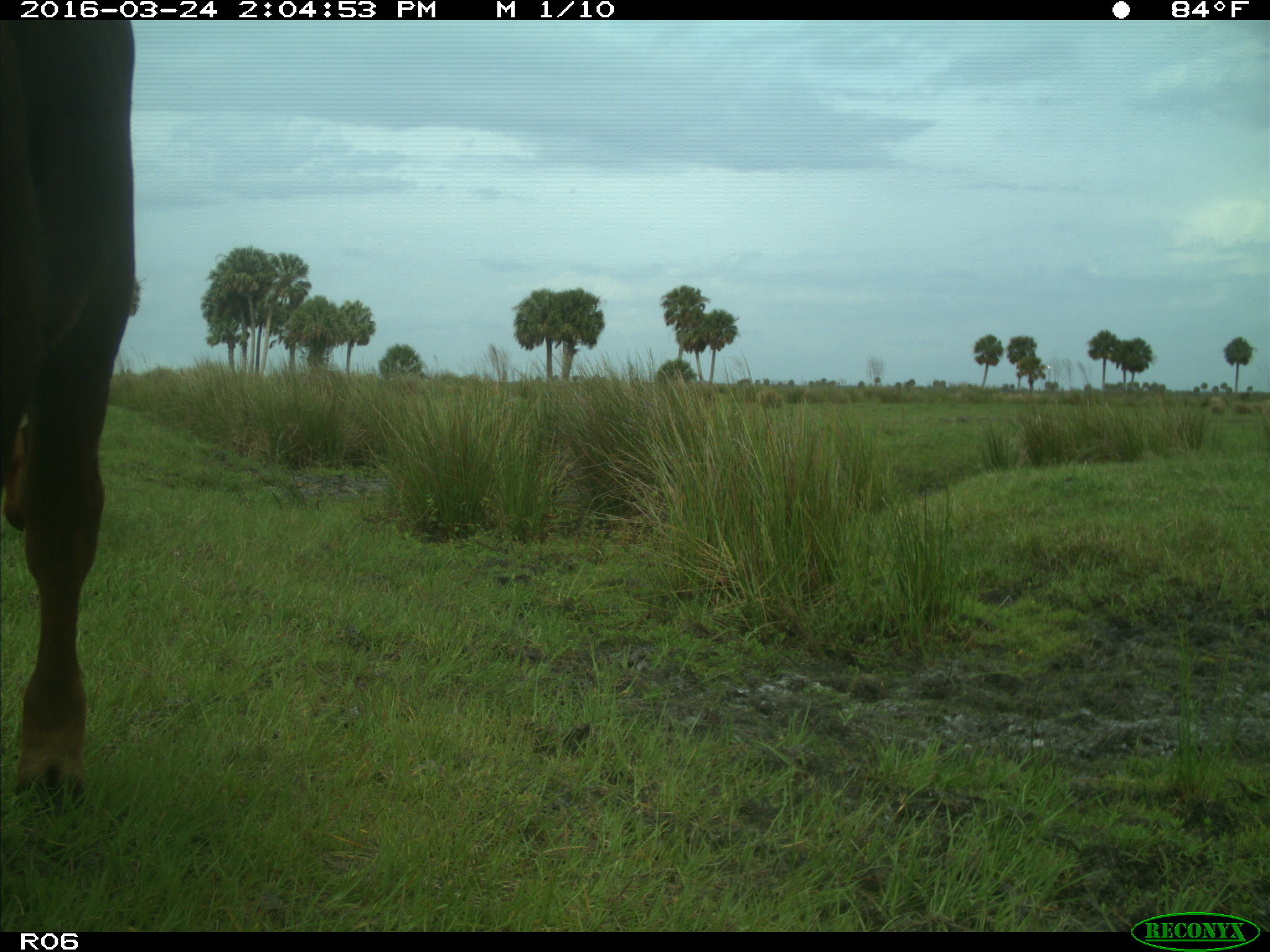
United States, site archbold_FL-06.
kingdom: Animalia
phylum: Chordata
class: Mammalia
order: Artiodactyla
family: Bovidae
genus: Bos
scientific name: Bos taurus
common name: domestic cow